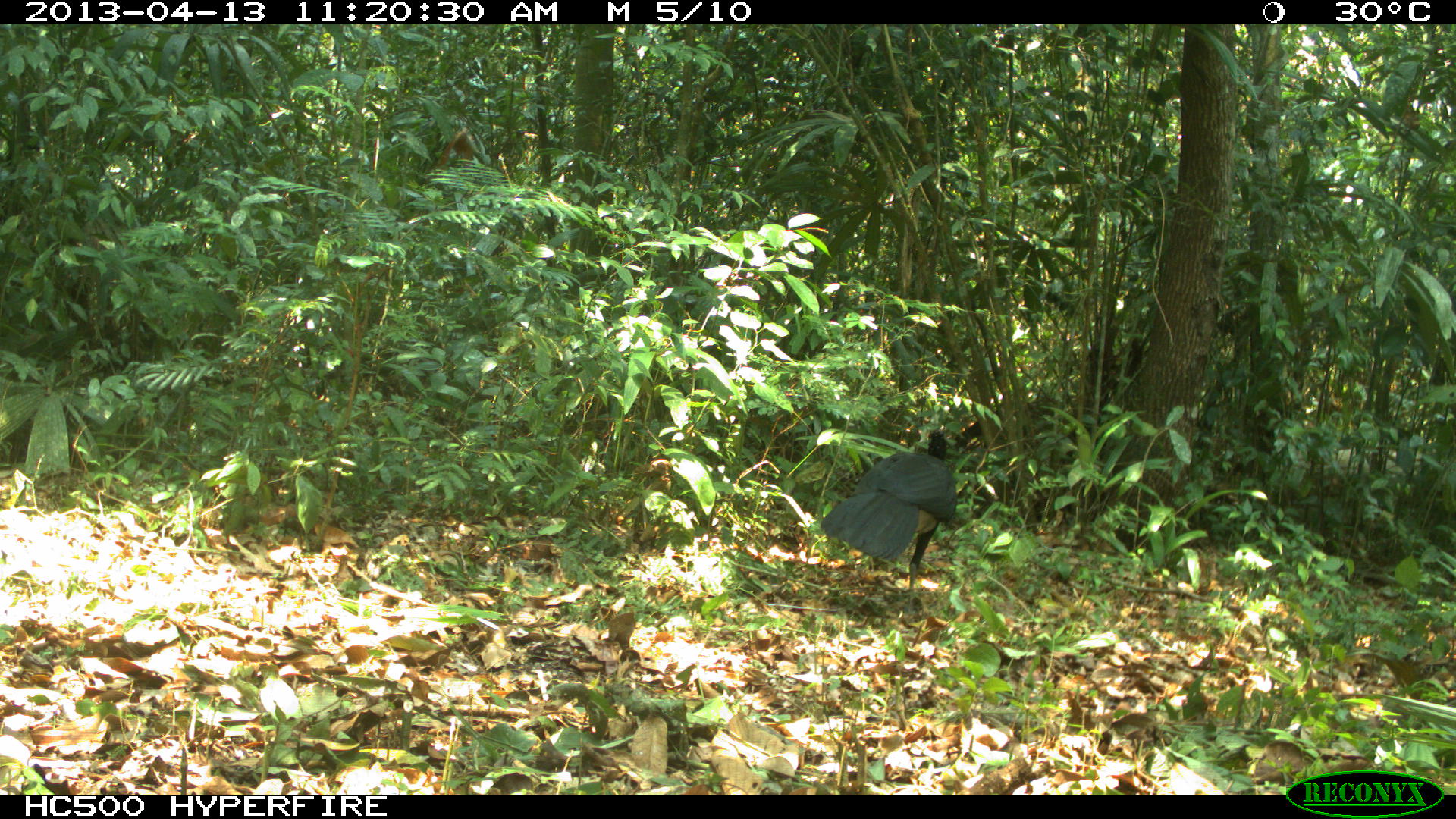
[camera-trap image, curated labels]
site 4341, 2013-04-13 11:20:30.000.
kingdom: Animalia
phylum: Chordata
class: Aves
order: Galliformes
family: Cracidae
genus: Crax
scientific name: Crax rubra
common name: great curassow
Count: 1.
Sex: male.